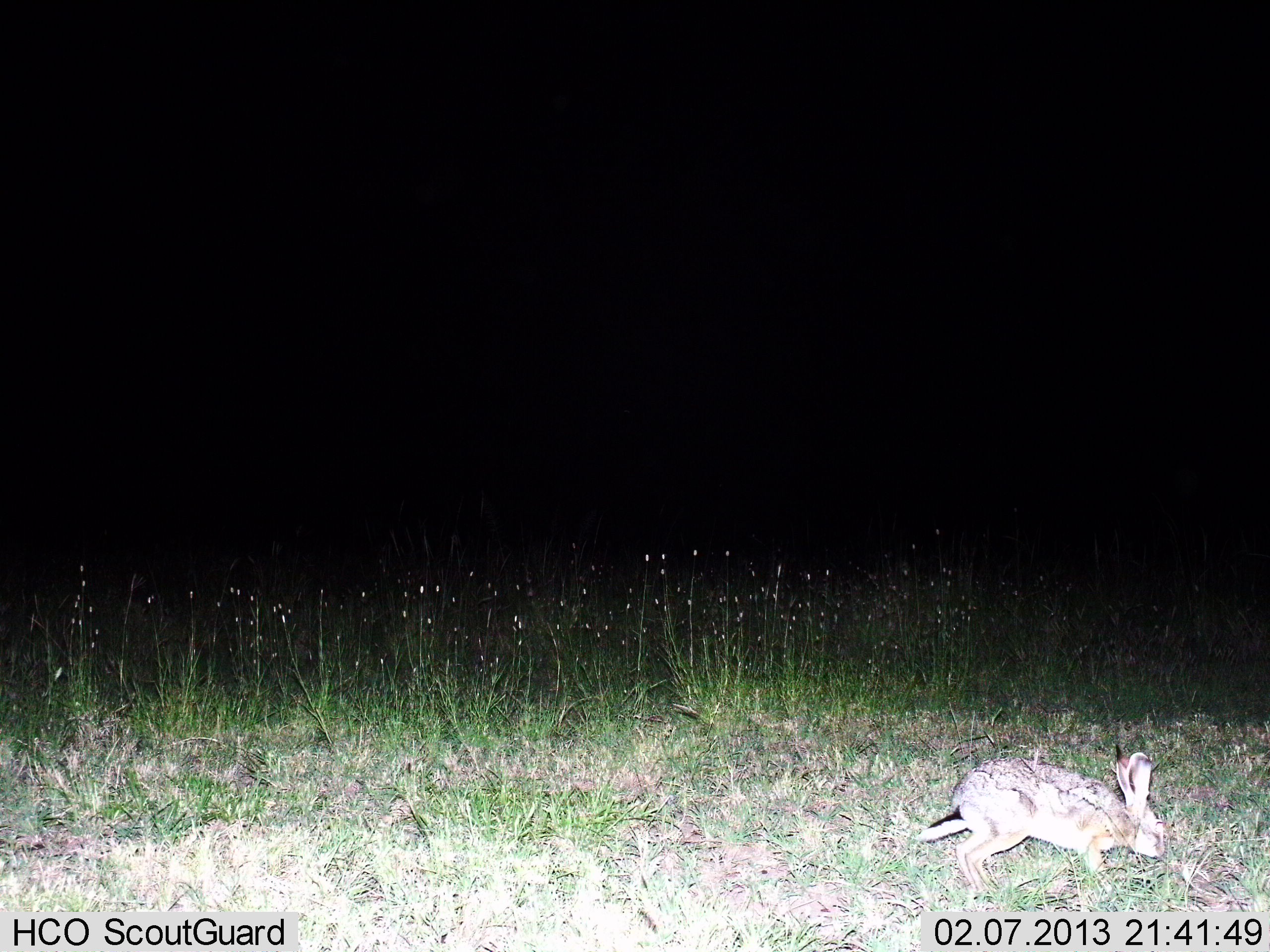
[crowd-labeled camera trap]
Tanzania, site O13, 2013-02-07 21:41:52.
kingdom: Animalia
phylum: Chordata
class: Mammalia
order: Lagomorpha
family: Leporidae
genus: Lepus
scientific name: Lepus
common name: hare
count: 1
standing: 8%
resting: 4%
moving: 54%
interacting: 0%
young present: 0%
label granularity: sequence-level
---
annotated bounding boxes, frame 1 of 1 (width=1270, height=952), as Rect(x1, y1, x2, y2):
animal: Rect(917, 744, 1166, 896)